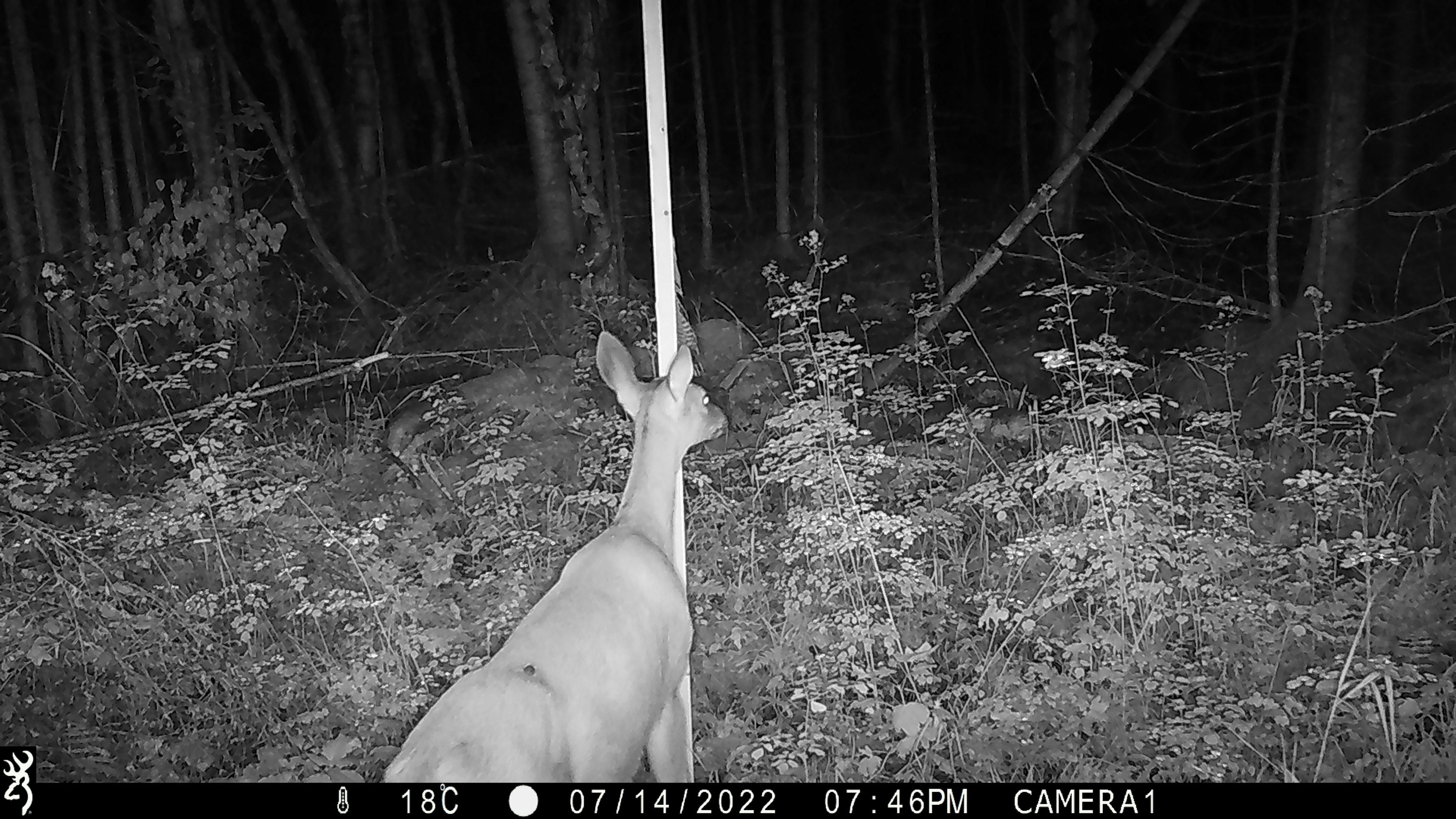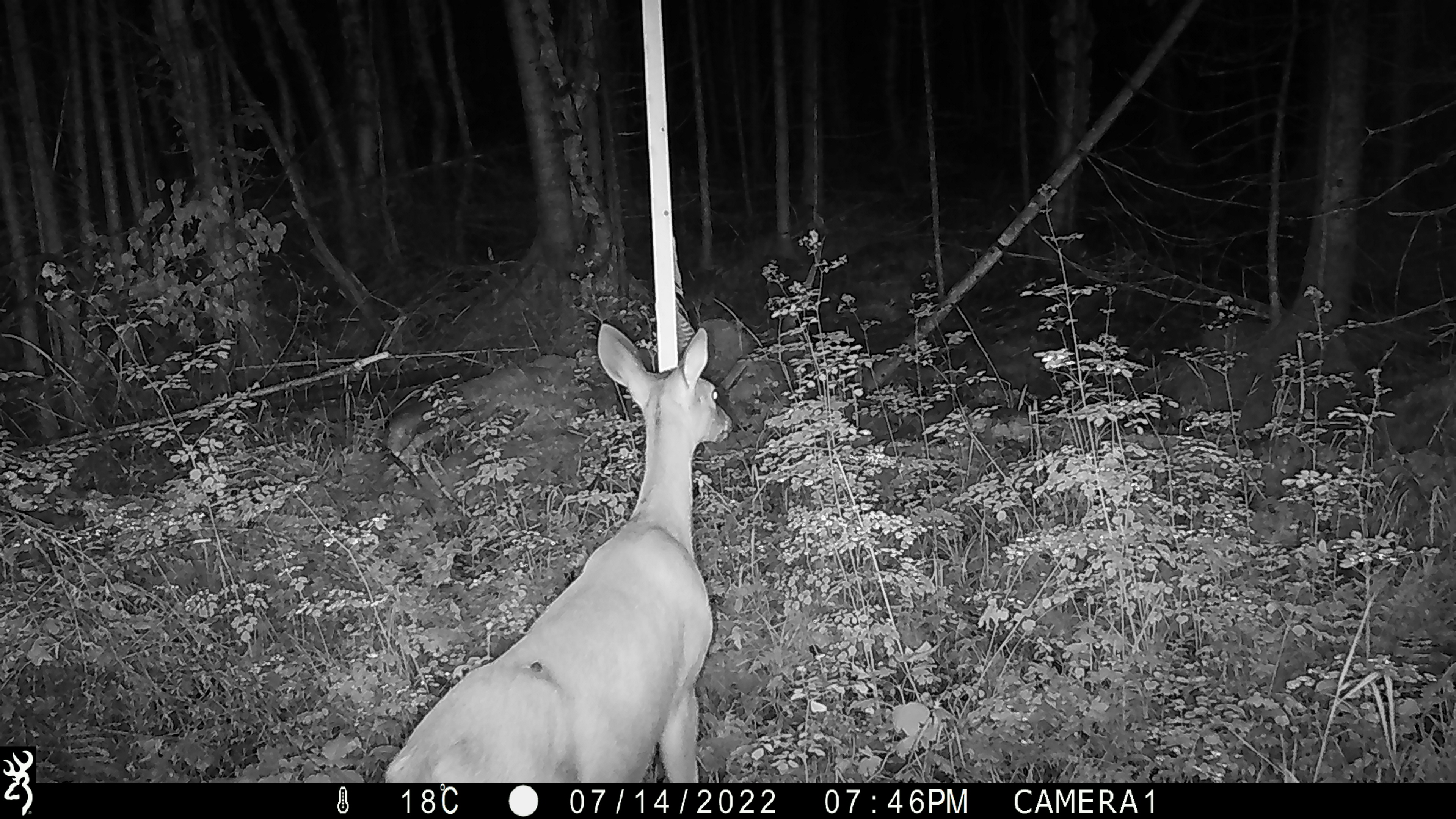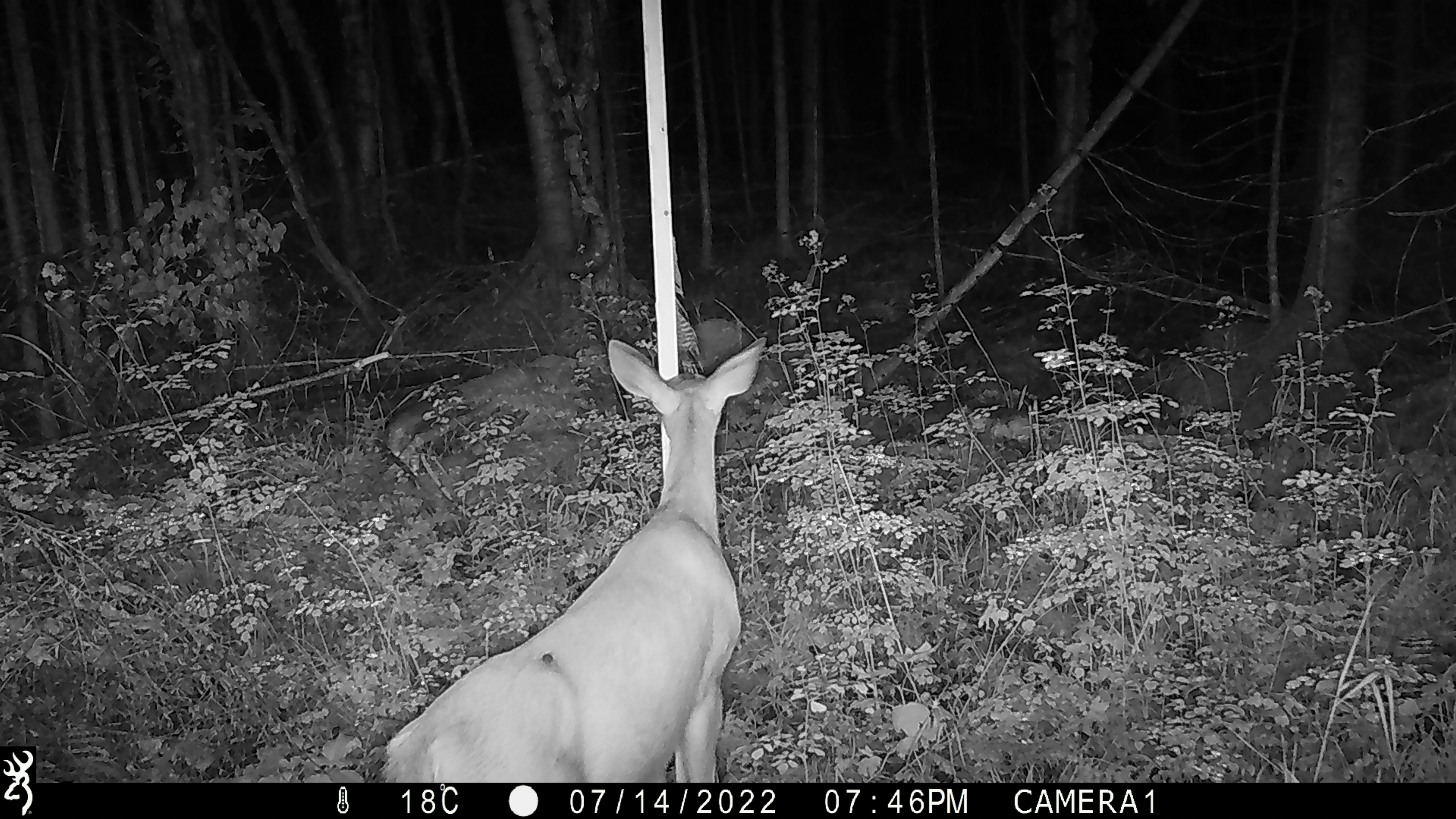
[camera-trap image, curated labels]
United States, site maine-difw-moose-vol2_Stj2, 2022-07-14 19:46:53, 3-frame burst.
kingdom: Animalia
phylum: Chordata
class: Mammalia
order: Artiodactyla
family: Cervidae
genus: Odocoileus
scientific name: Odocoileus virginianus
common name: white-tailed deer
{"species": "white-tailed deer (Odocoileus virginianus)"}